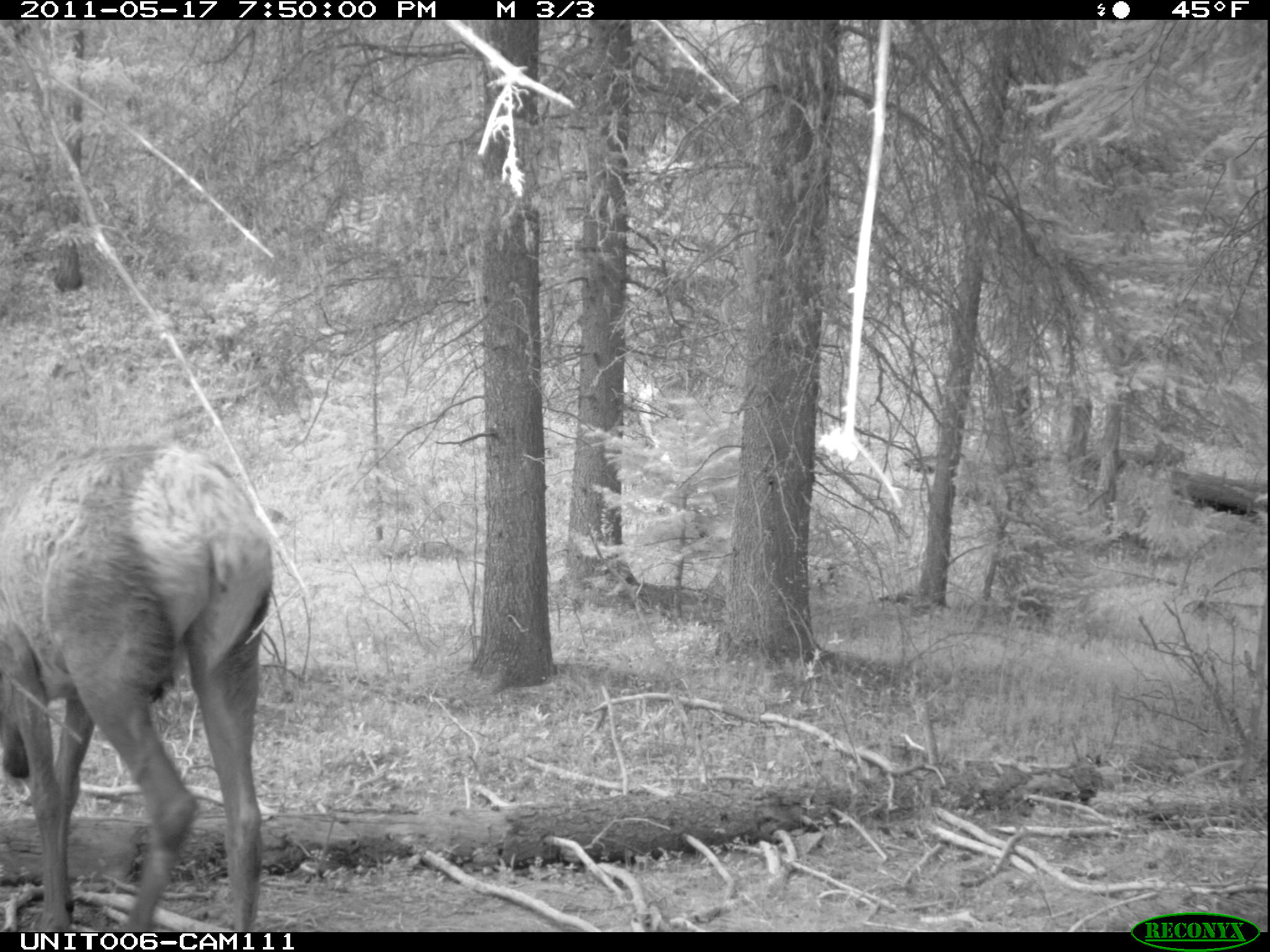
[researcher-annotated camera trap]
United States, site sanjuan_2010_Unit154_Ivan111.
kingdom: Animalia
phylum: Chordata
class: Mammalia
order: Artiodactyla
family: Cervidae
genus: Cervus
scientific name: Cervus elaphus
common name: red deer